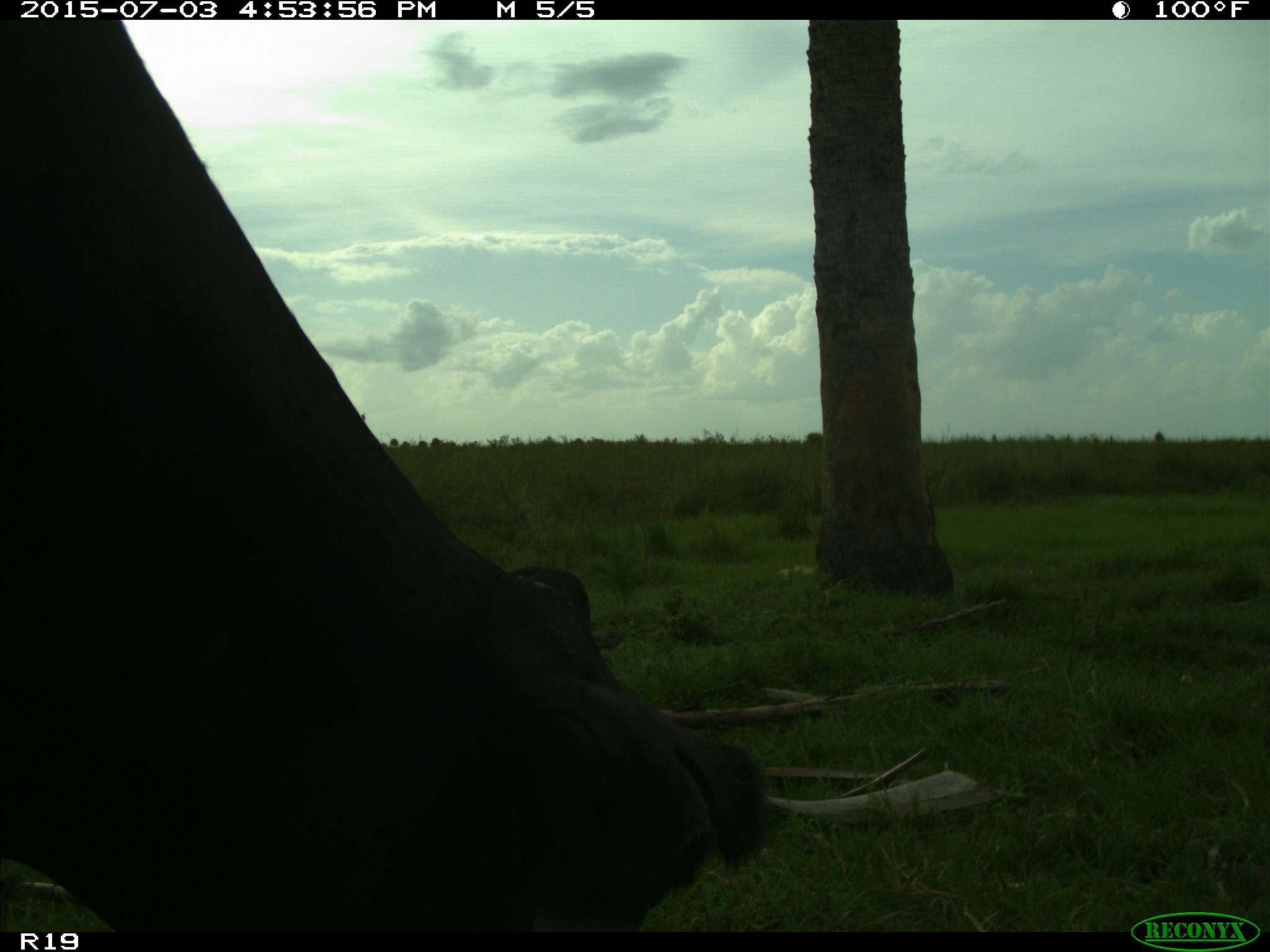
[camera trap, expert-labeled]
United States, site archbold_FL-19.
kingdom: Animalia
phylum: Chordata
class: Mammalia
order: Artiodactyla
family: Bovidae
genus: Bos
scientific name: Bos taurus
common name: domestic cow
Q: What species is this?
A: Bos taurus (domestic cow).